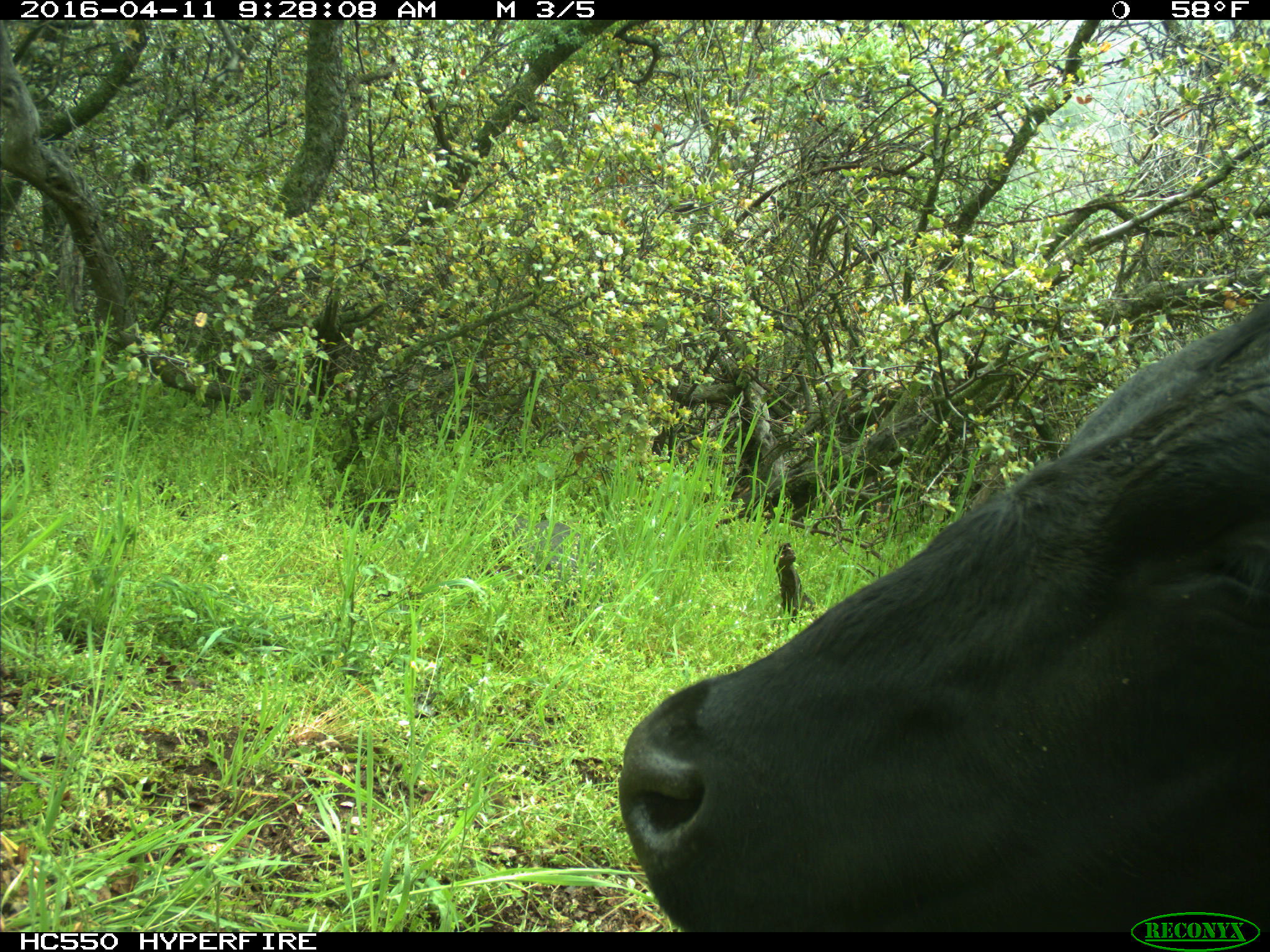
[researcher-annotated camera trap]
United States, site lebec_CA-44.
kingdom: Animalia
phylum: Chordata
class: Mammalia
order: Artiodactyla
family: Bovidae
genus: Bos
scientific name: Bos taurus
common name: domestic cow